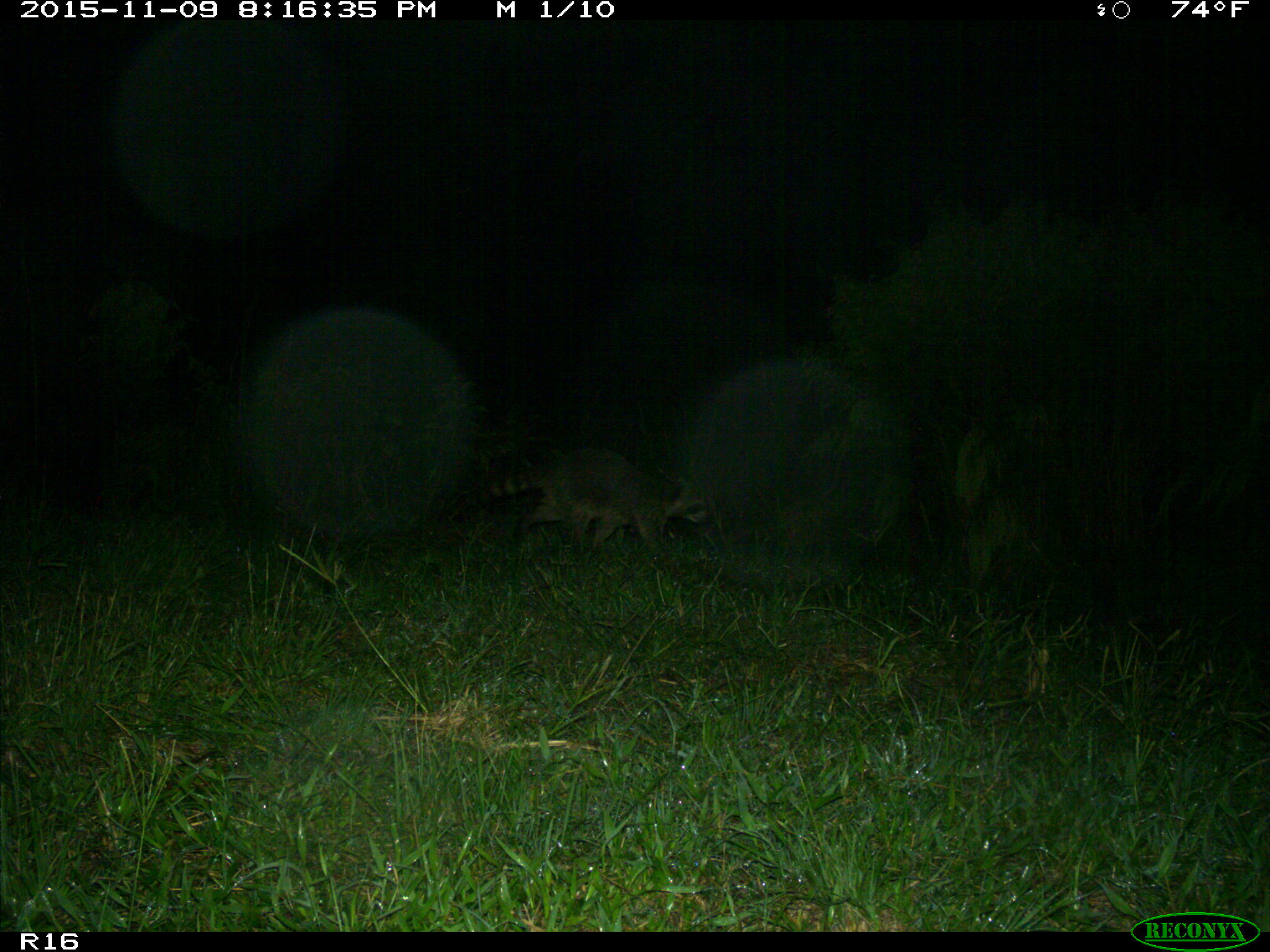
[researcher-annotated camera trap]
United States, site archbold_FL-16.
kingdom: Animalia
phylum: Chordata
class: Mammalia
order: Carnivora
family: Procyonidae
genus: Procyon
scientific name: Procyon lotor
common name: common raccoon